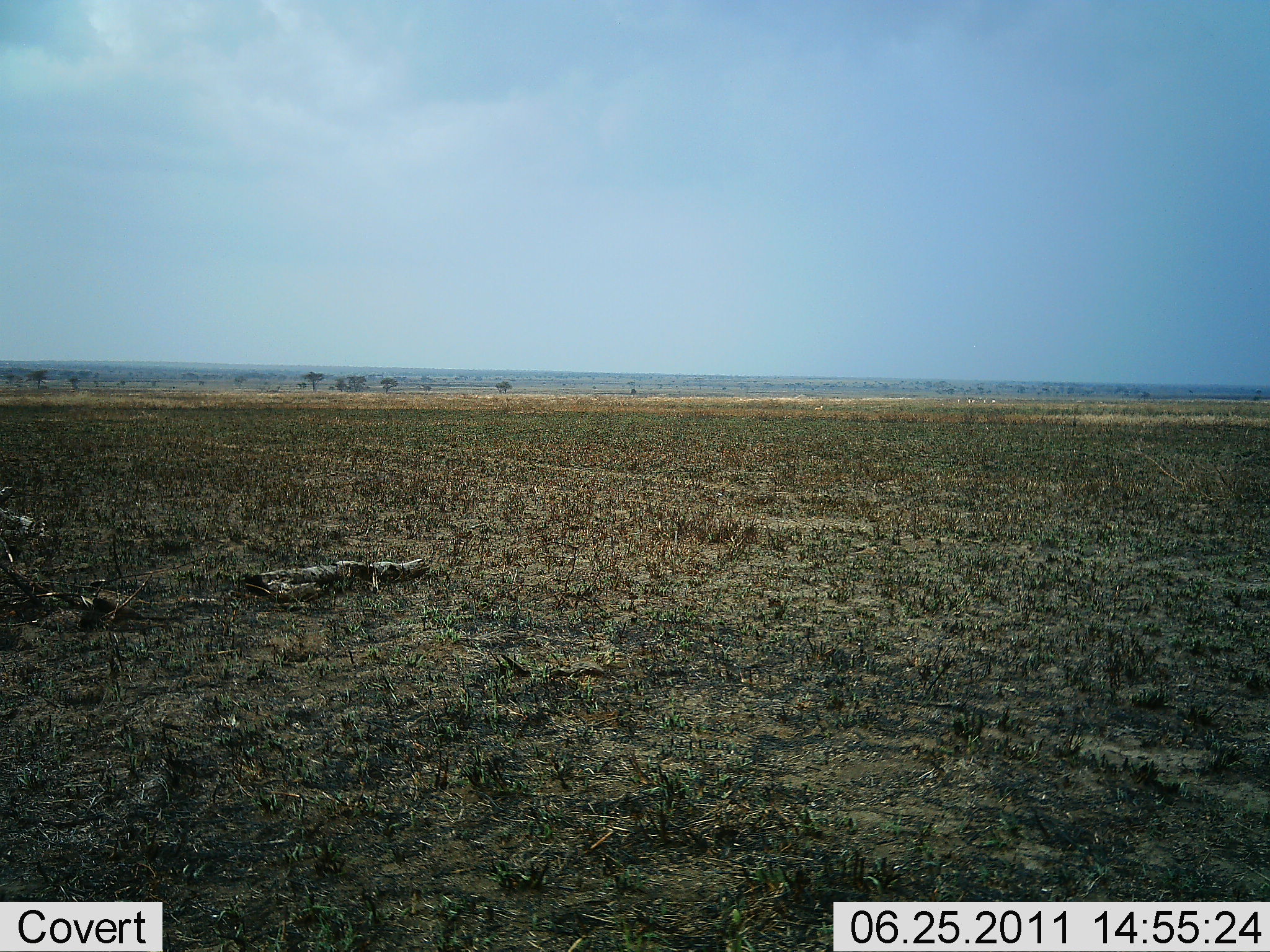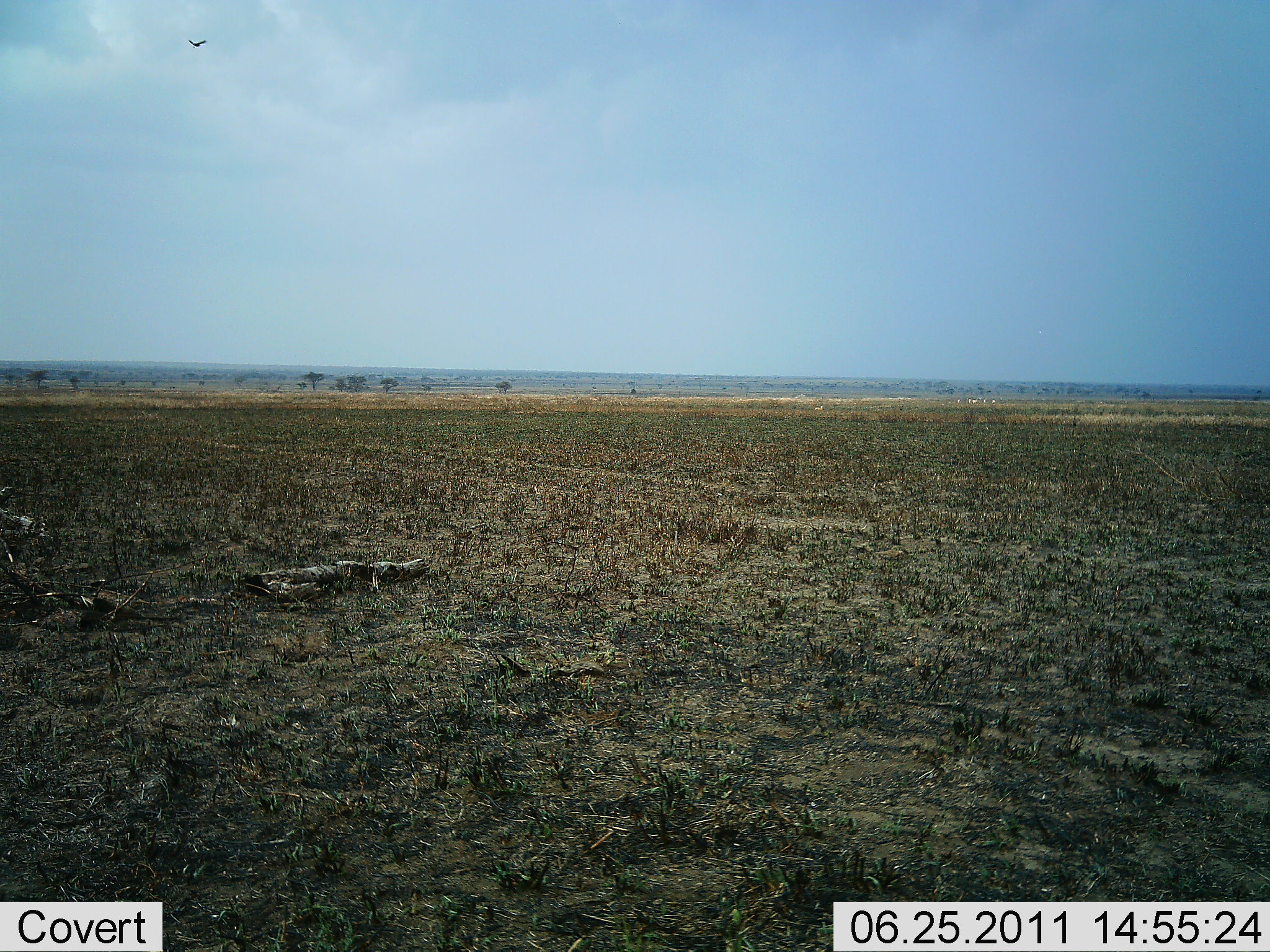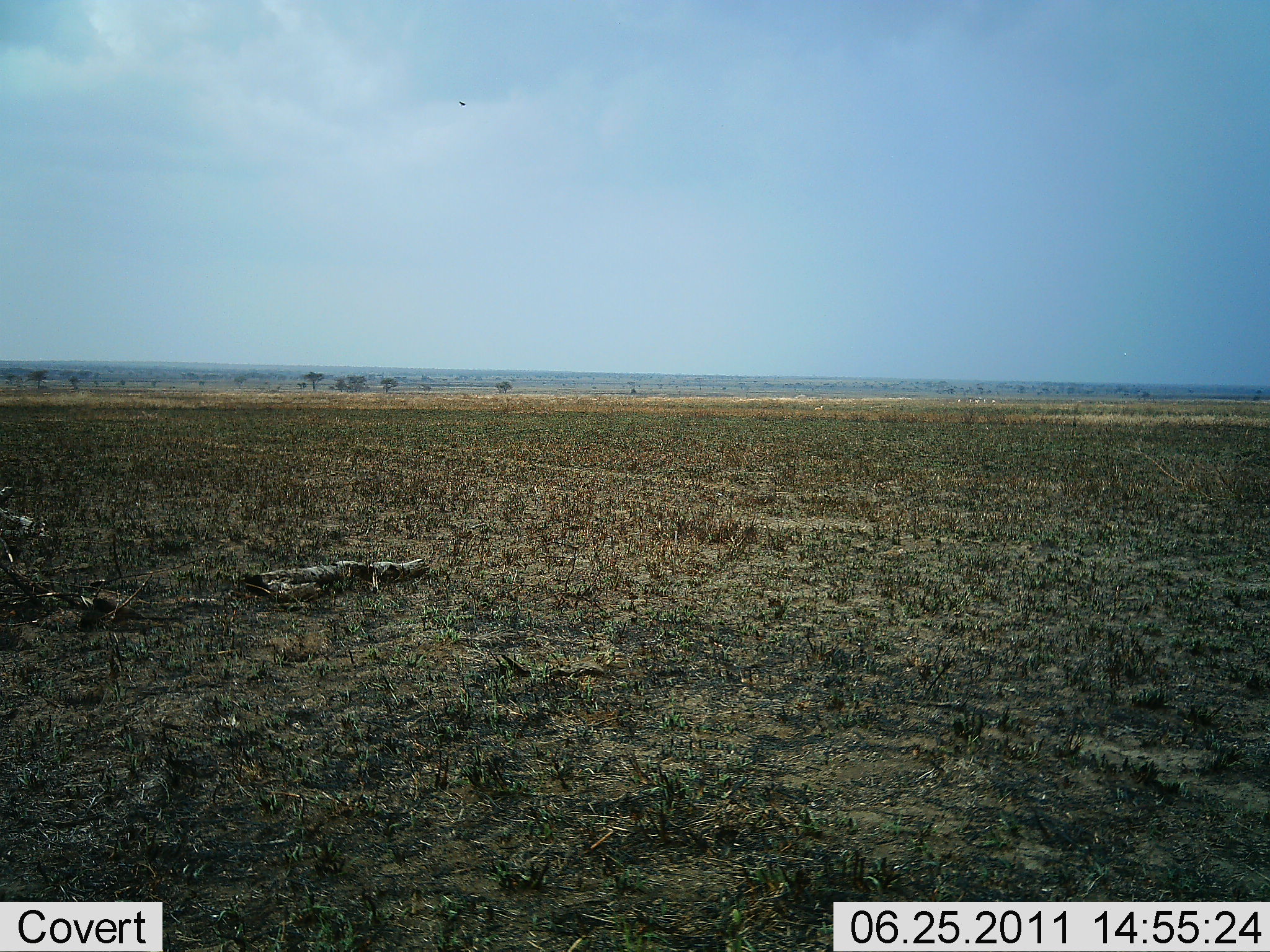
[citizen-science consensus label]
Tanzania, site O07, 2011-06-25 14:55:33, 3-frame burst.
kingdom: Animalia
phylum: Chordata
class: Aves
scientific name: Aves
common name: bird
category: otherbird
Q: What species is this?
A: Otherbird (bird) (Aves).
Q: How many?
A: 1.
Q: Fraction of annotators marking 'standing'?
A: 0%.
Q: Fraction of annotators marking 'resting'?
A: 0%.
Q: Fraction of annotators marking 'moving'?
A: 100%.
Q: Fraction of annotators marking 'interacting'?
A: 0%.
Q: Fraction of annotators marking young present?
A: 0%.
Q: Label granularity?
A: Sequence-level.